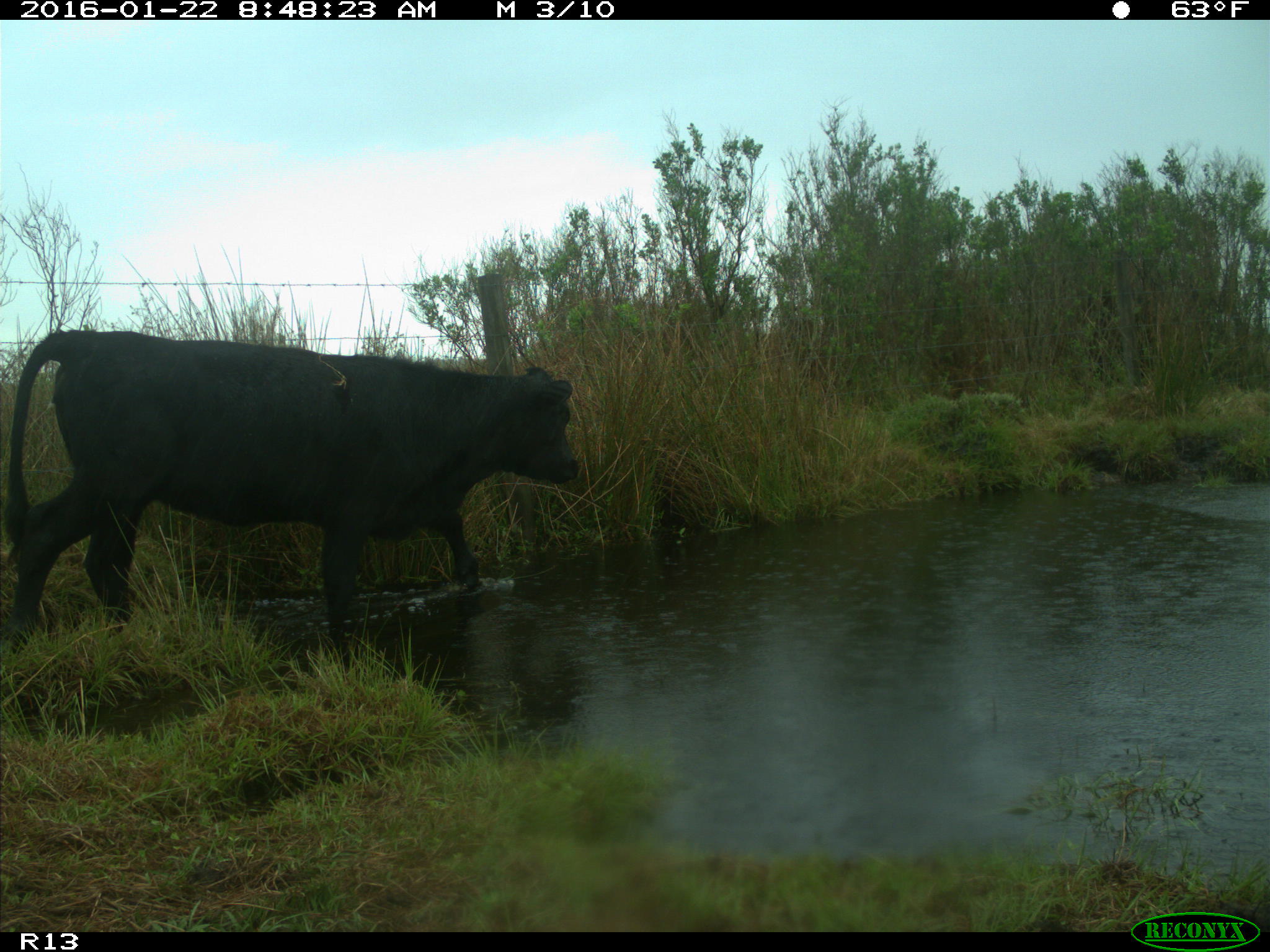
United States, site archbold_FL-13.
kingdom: Animalia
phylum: Chordata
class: Mammalia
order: Artiodactyla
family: Bovidae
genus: Bos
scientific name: Bos taurus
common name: domestic cow